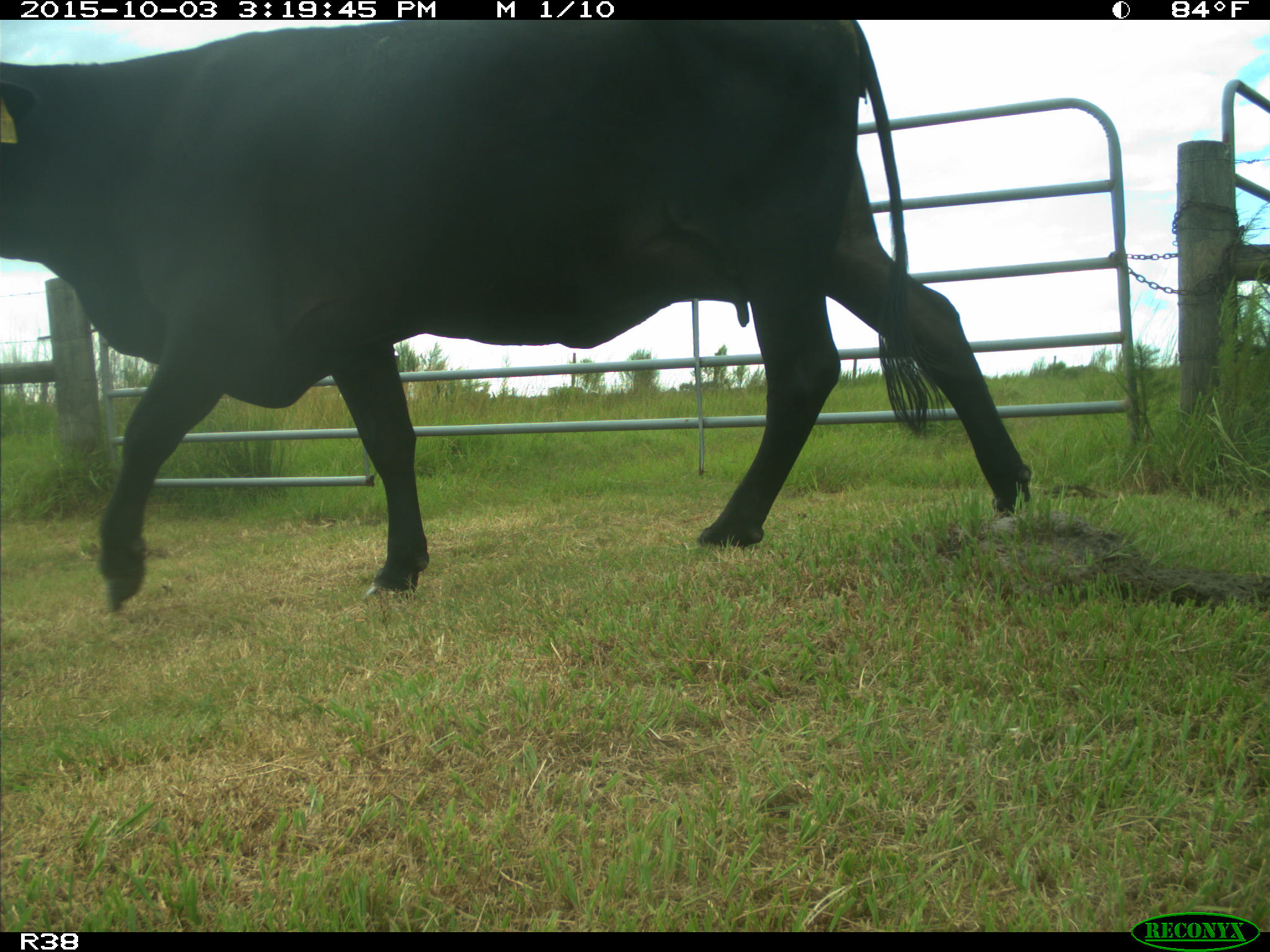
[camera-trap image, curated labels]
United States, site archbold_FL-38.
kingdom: Animalia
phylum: Chordata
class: Mammalia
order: Artiodactyla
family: Bovidae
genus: Bos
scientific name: Bos taurus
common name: domestic cow